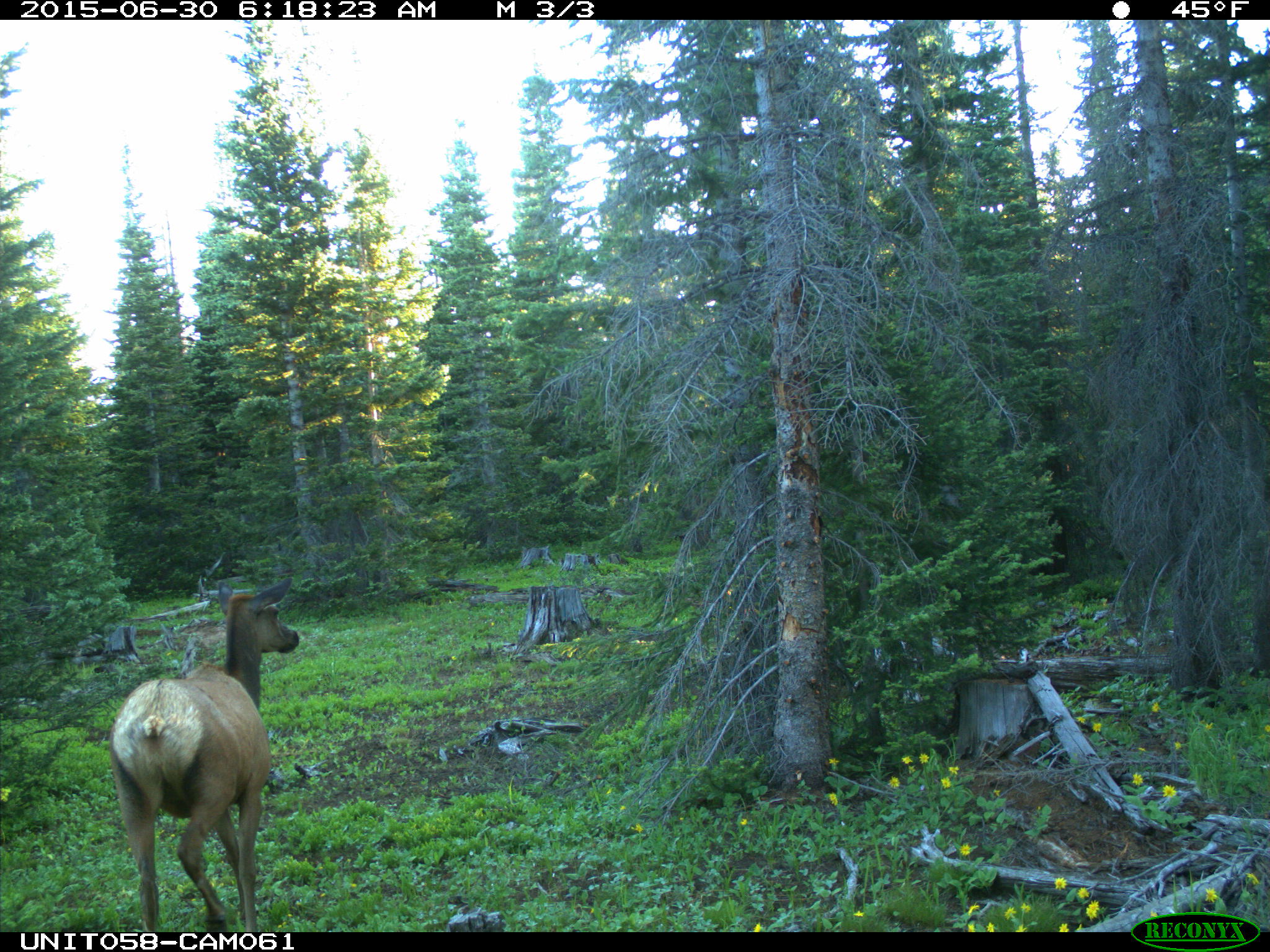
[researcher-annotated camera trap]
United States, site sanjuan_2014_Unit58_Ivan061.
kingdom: Animalia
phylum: Chordata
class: Mammalia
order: Artiodactyla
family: Cervidae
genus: Cervus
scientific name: Cervus elaphus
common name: red deer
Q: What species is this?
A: Cervus elaphus (red deer).